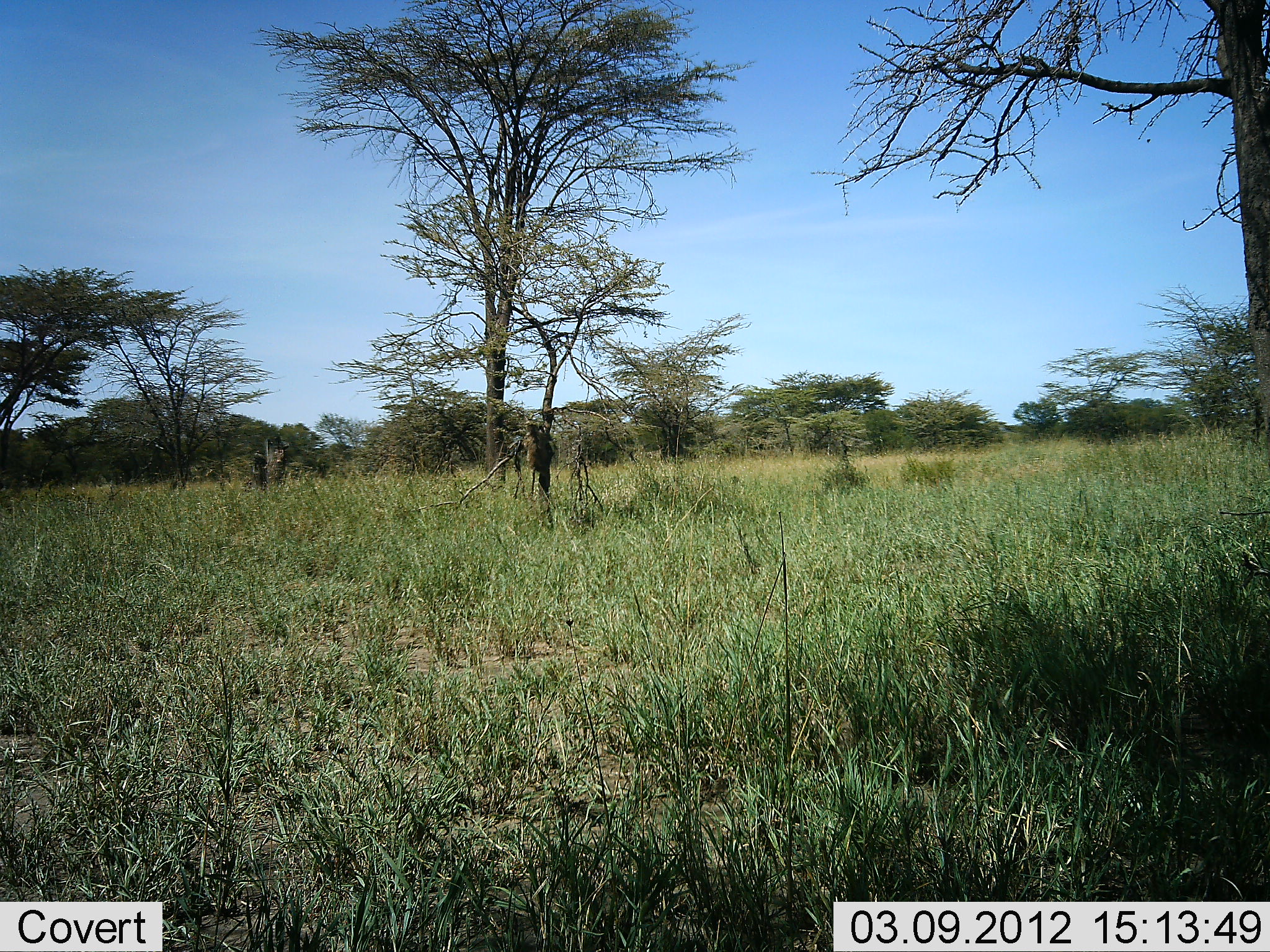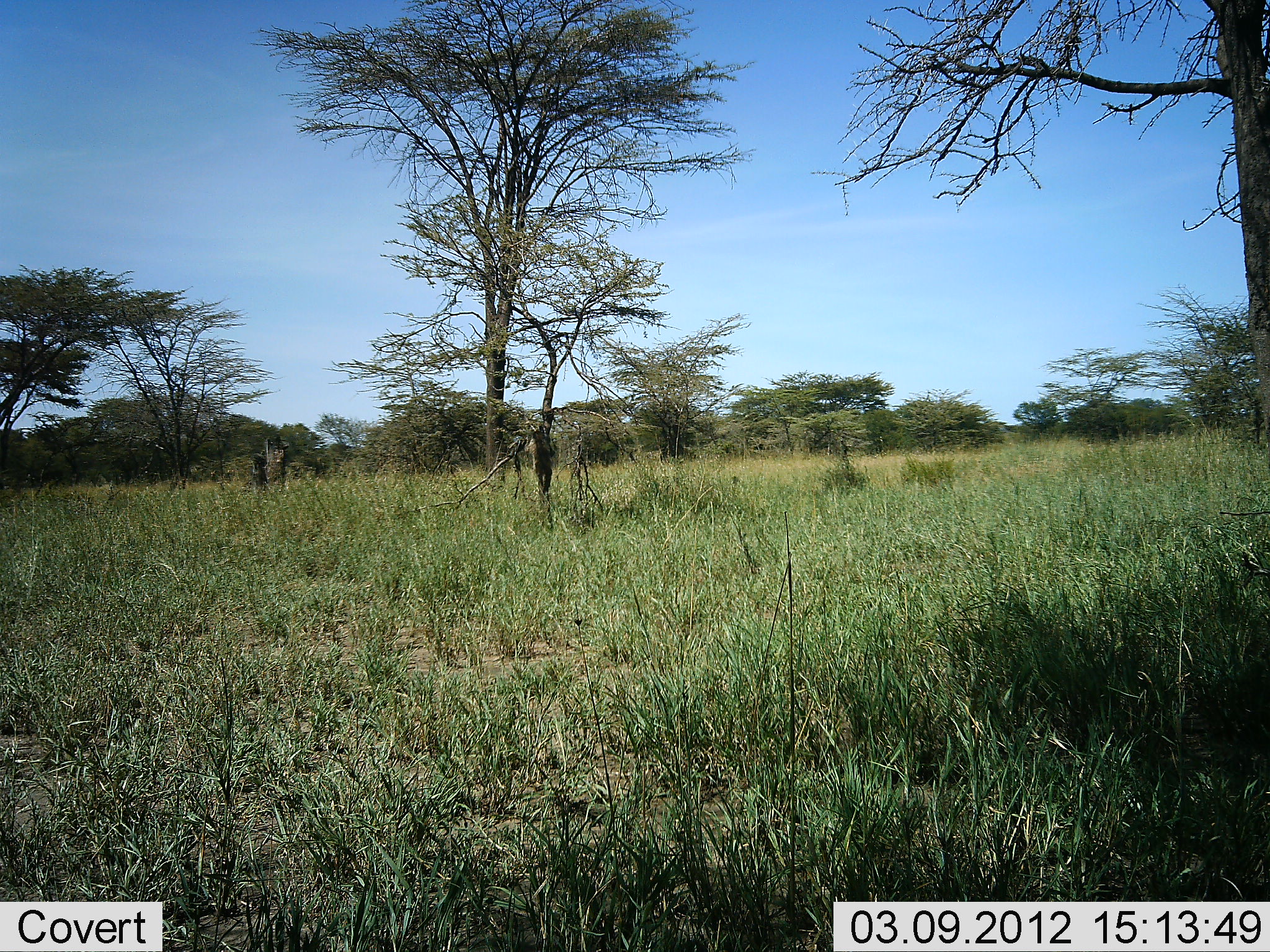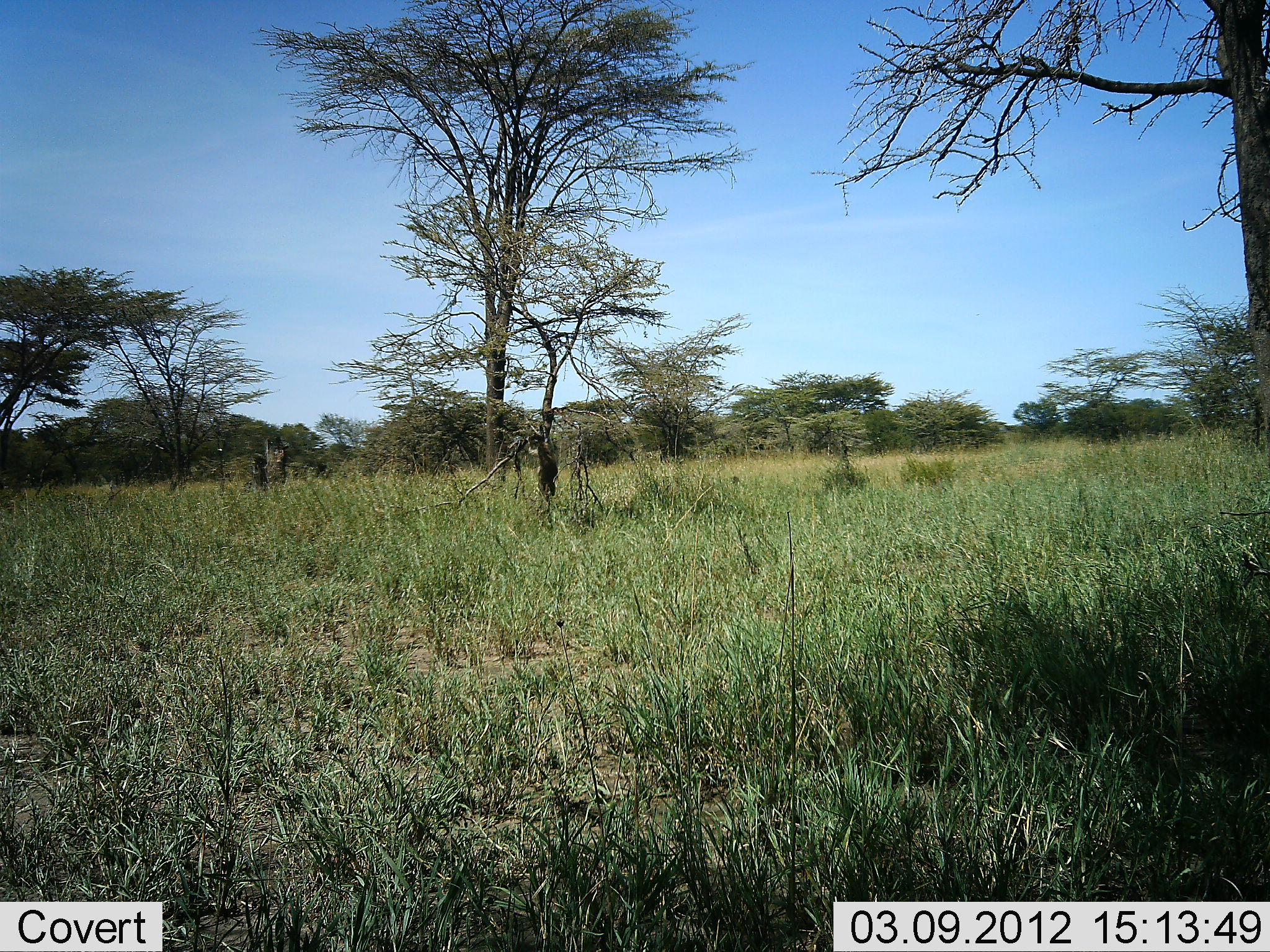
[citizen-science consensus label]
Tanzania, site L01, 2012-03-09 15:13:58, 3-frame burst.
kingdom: Animalia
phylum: Chordata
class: Mammalia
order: Primates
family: Cercopithecidae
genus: Papio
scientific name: Papio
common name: baboon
Baboon (Papio), count 1. Behavior (volunteer vote fractions): standing 0%, resting 0%, moving 100%, interacting 0%. Young present (vote fraction): 0%. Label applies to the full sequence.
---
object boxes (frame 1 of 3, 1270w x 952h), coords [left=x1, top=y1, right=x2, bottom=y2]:
animal: [left=521, top=419, right=553, bottom=502]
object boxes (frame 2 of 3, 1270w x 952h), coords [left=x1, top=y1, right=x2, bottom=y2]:
animal: [left=526, top=425, right=556, bottom=497]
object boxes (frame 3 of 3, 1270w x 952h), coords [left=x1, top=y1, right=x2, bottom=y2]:
animal: [left=534, top=440, right=560, bottom=500]